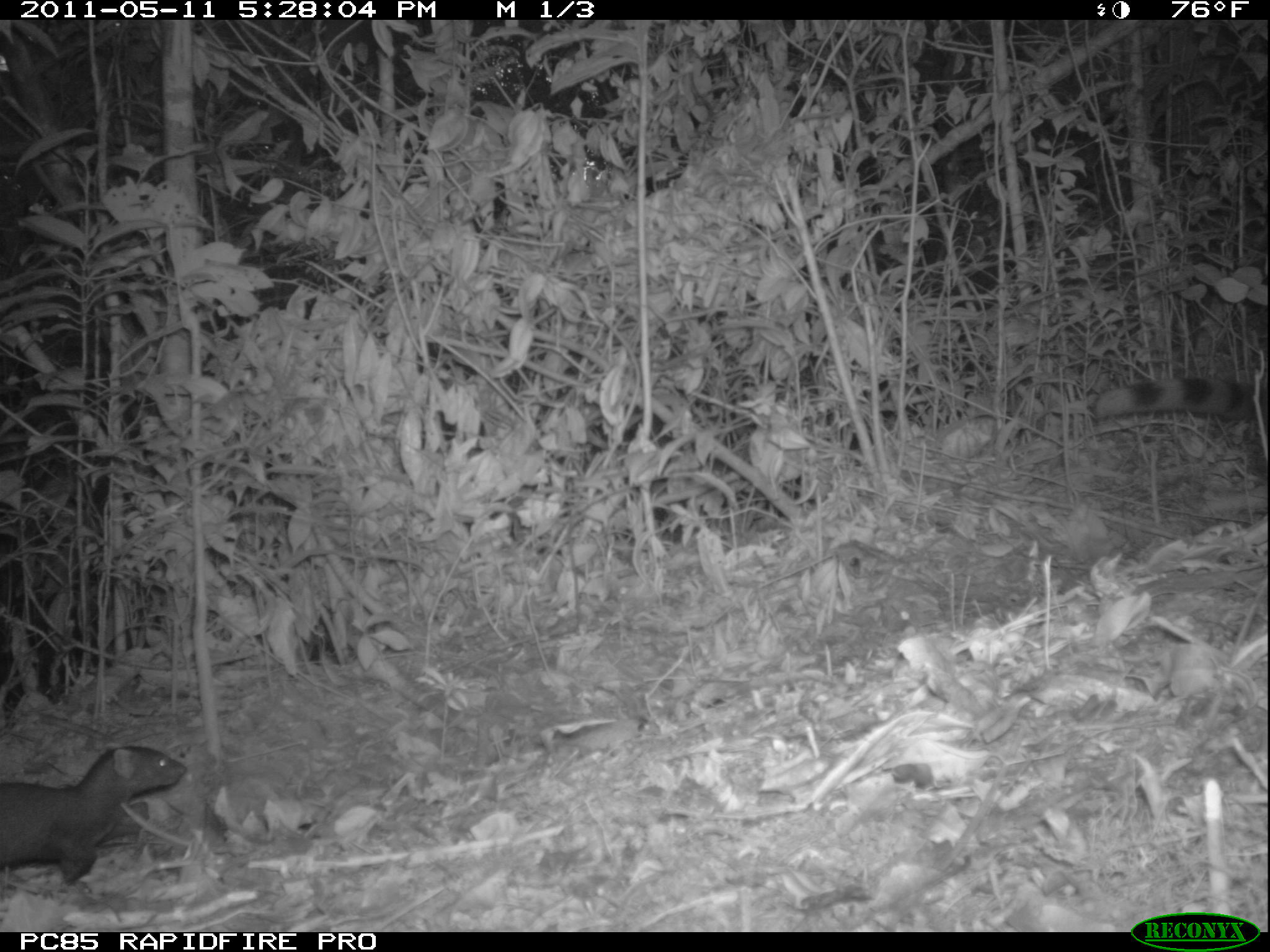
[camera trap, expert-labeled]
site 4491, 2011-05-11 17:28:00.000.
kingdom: Animalia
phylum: Chordata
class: Mammalia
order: Carnivora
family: Eupleridae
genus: Galidia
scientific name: Galidia elegans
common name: ring-tailed vontsira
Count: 2.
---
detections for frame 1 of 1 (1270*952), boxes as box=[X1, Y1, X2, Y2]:
galidia elegans: box=[0, 743, 187, 885]; box=[1091, 372, 1268, 427]